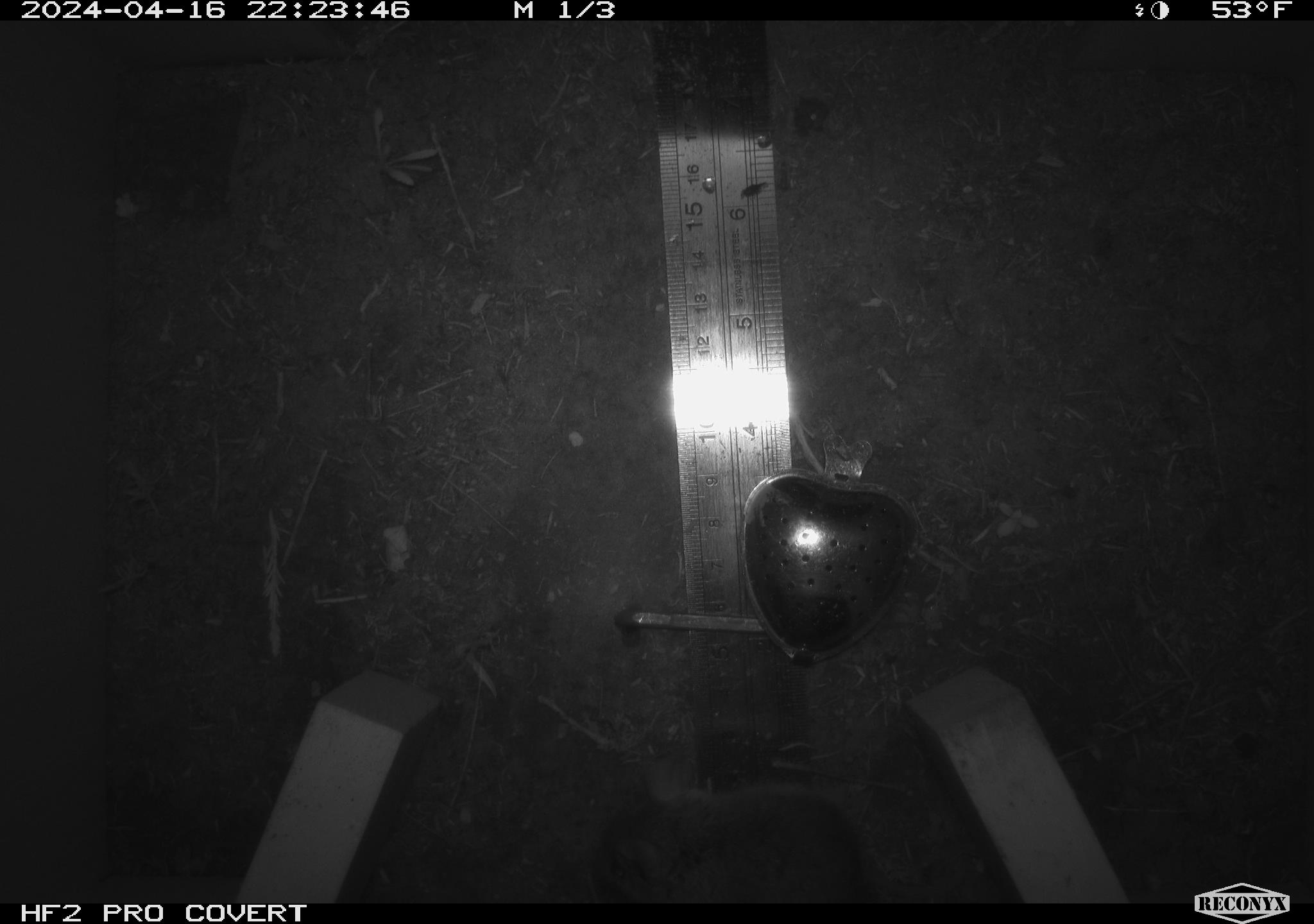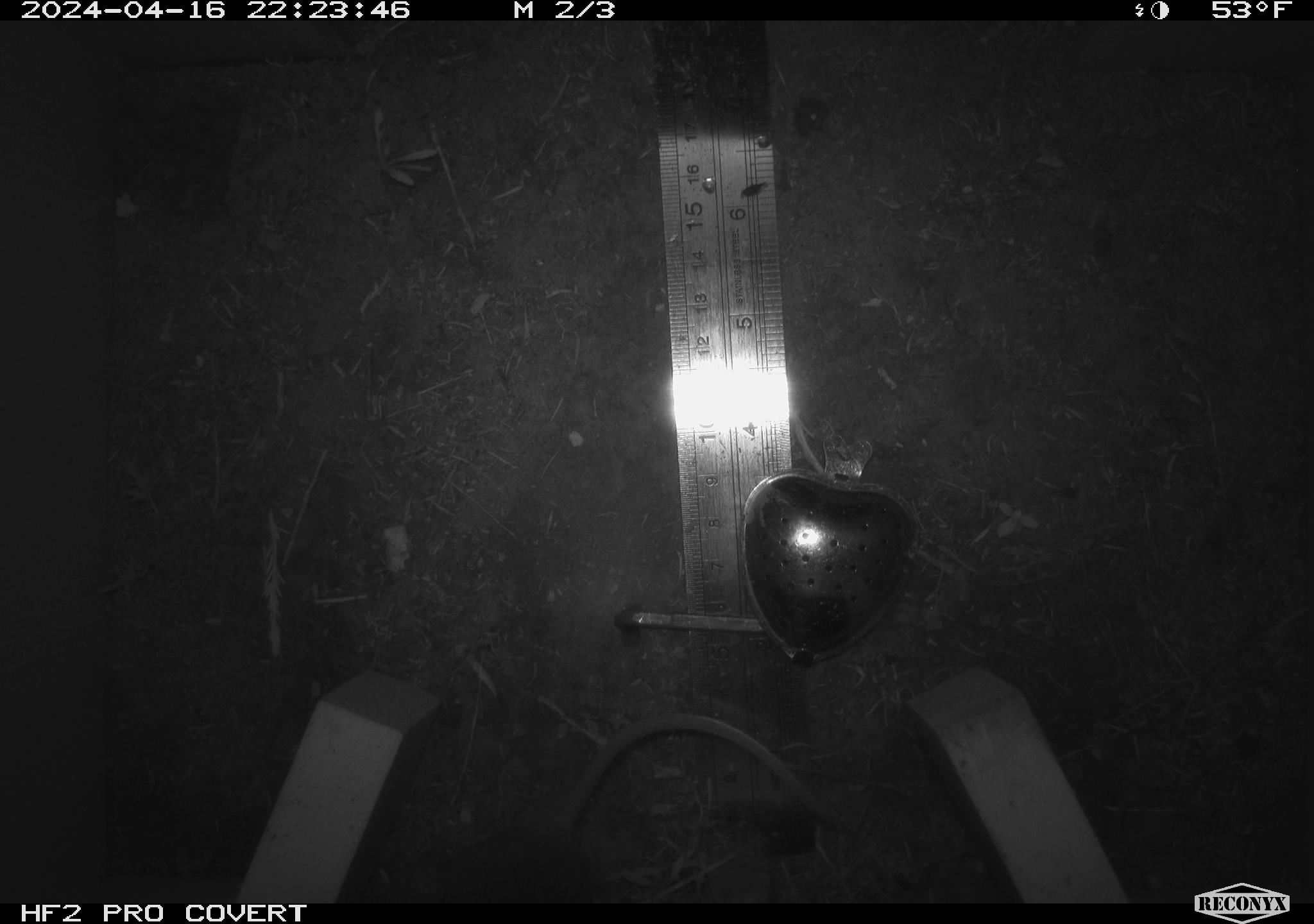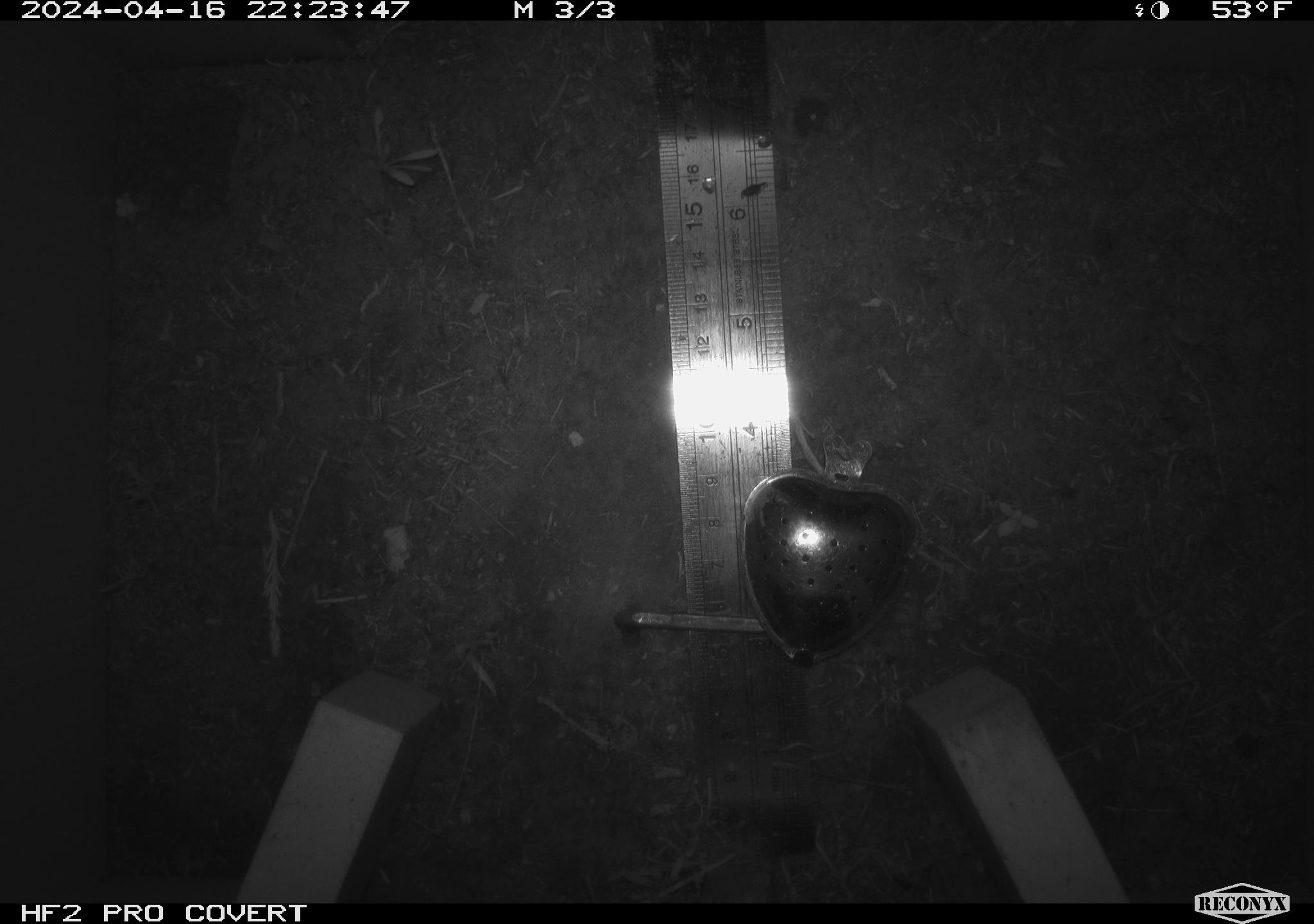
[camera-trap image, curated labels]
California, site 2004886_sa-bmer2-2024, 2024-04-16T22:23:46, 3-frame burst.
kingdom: Animalia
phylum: Chordata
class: Mammalia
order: Rodentia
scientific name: Rodentia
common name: mouse species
Mouse species (Rodentia).